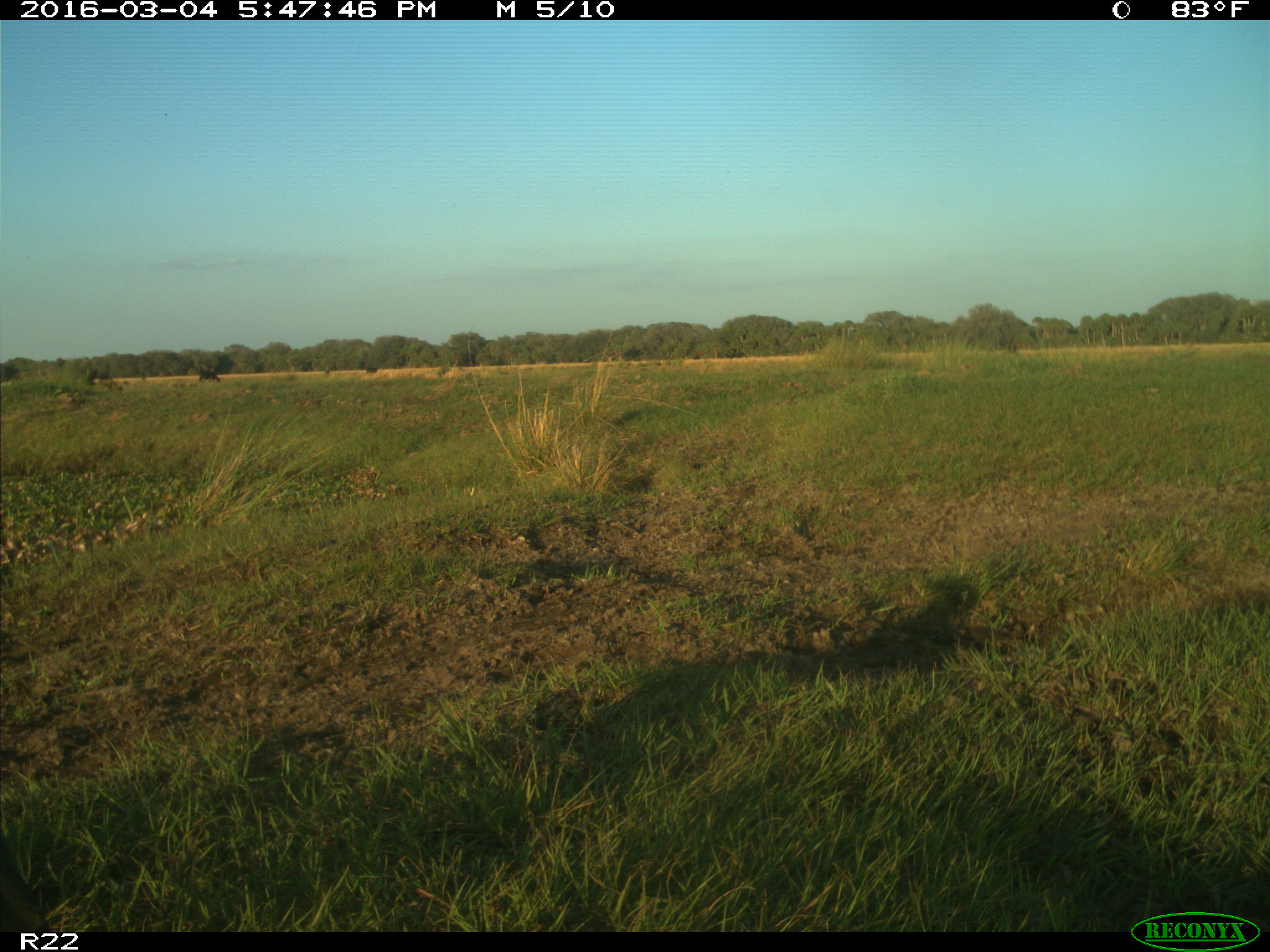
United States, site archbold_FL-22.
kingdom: Animalia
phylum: Chordata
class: Mammalia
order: Artiodactyla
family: Bovidae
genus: Bos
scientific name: Bos taurus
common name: domestic cow